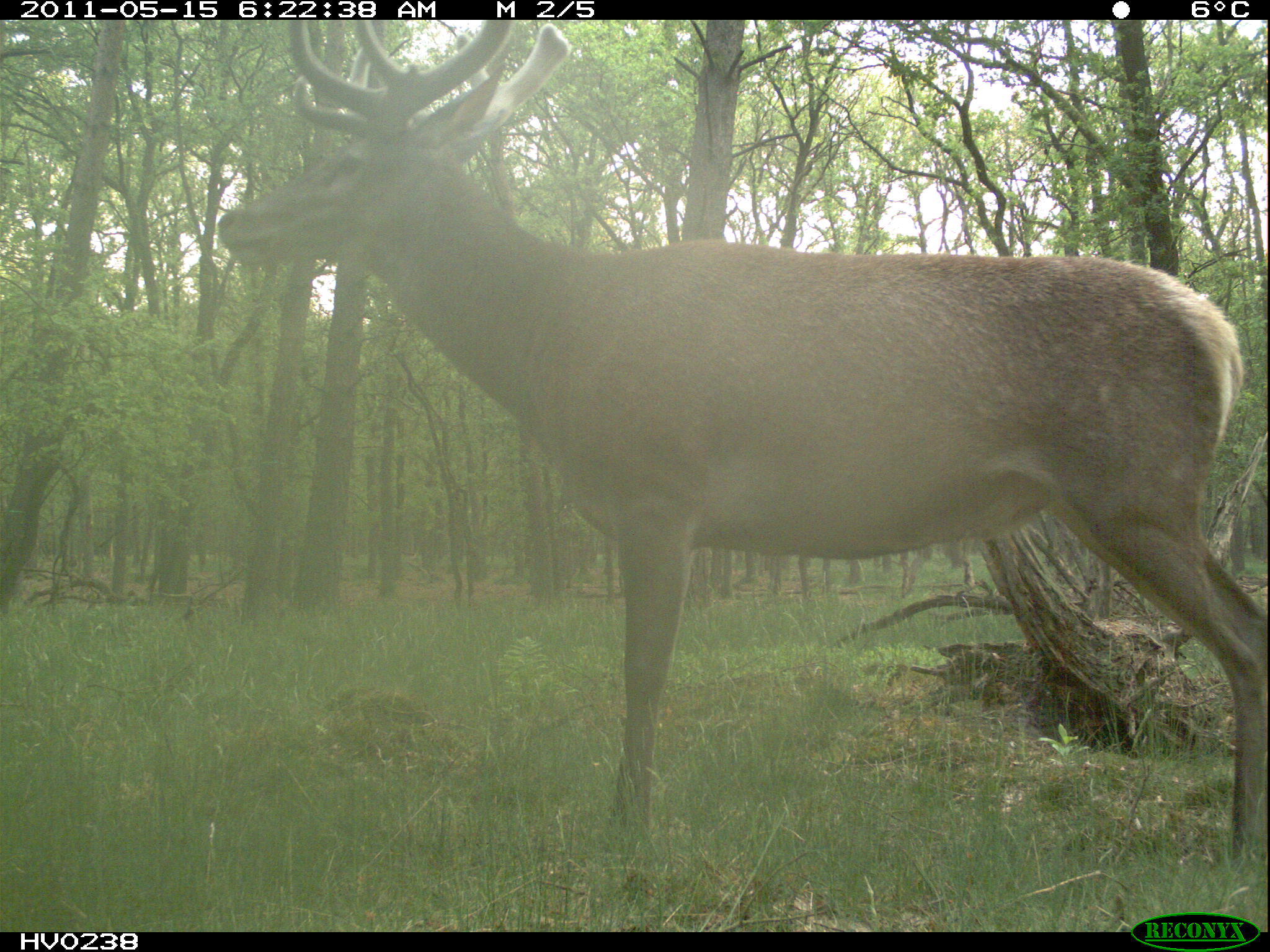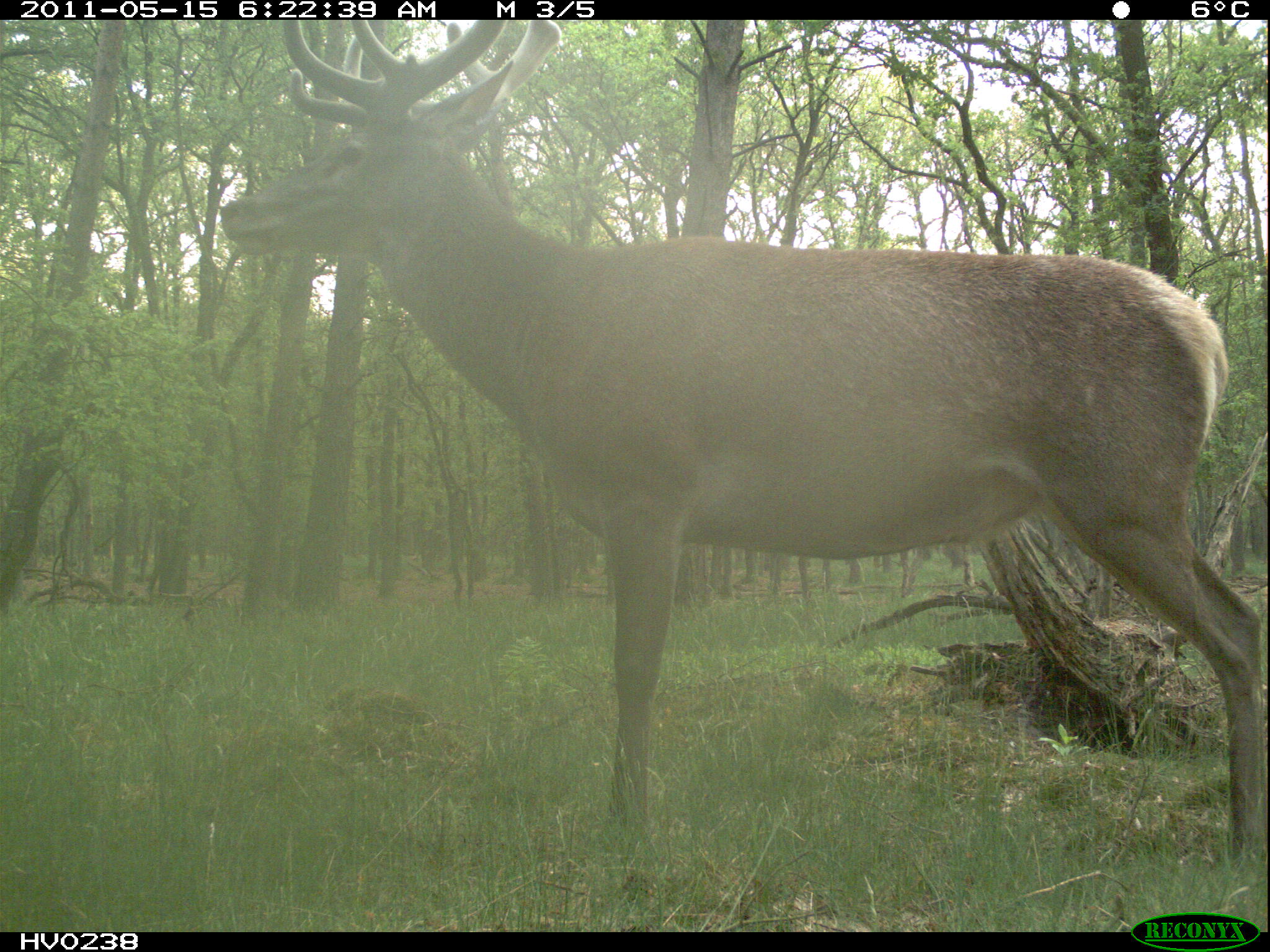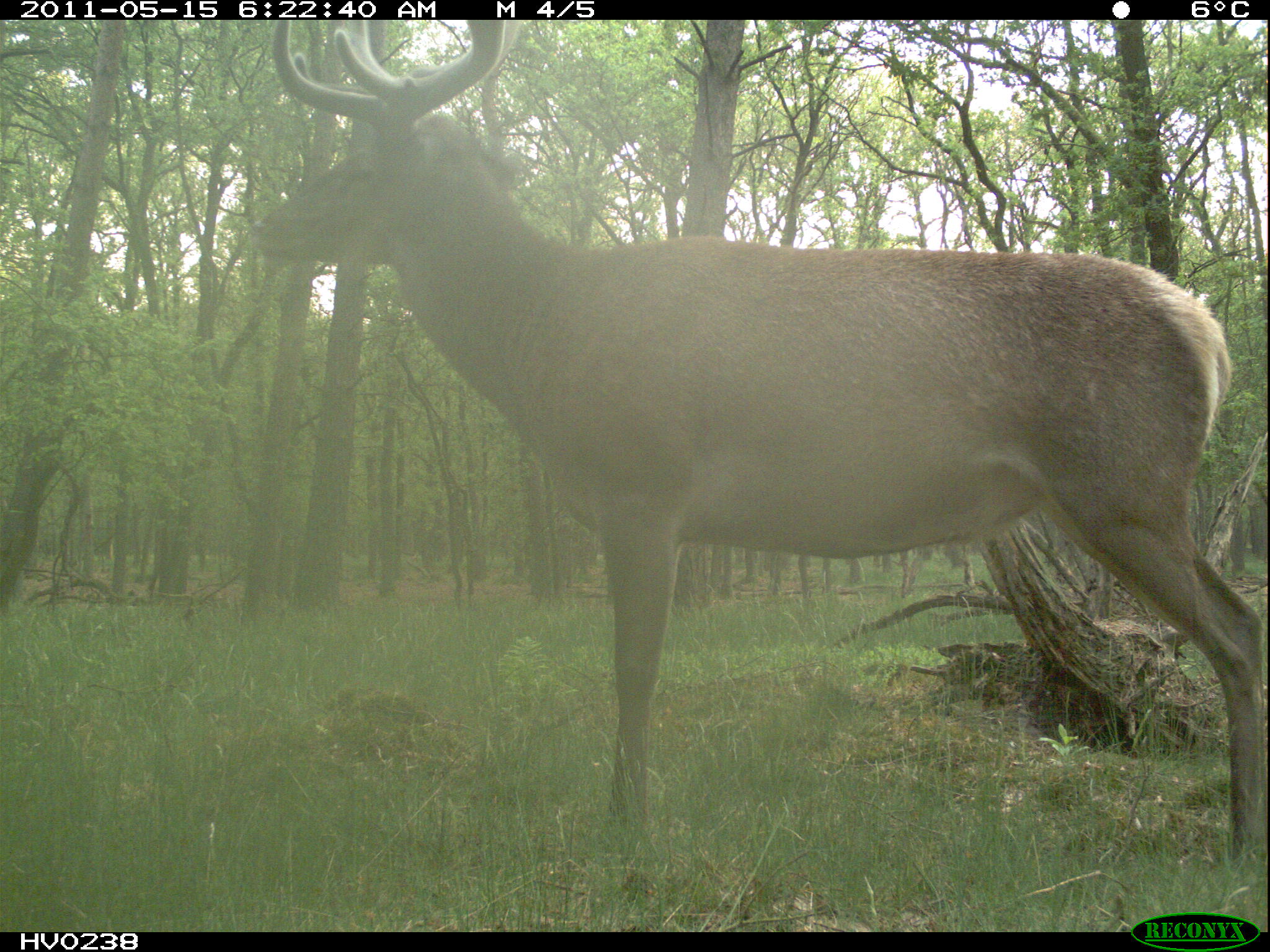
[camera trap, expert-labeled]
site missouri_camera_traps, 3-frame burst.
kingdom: Animalia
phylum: Chordata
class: Mammalia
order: Artiodactyla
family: Cervidae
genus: Cervus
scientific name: Cervus elaphus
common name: red deer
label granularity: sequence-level